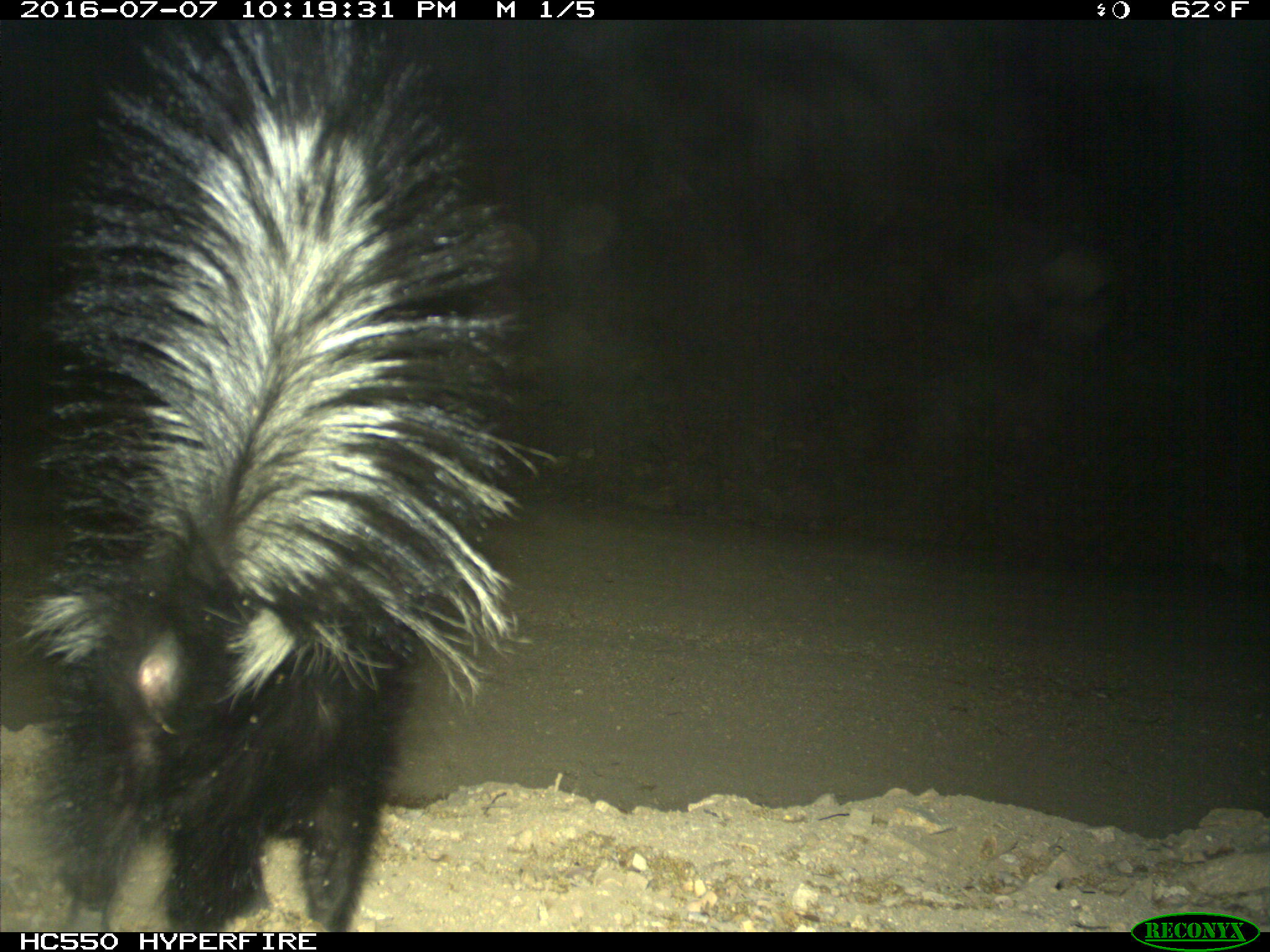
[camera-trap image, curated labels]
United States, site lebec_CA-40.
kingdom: Animalia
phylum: Chordata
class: Mammalia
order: Carnivora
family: Mephitidae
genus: Mephitis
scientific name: Mephitis mephitis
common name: striped skunk